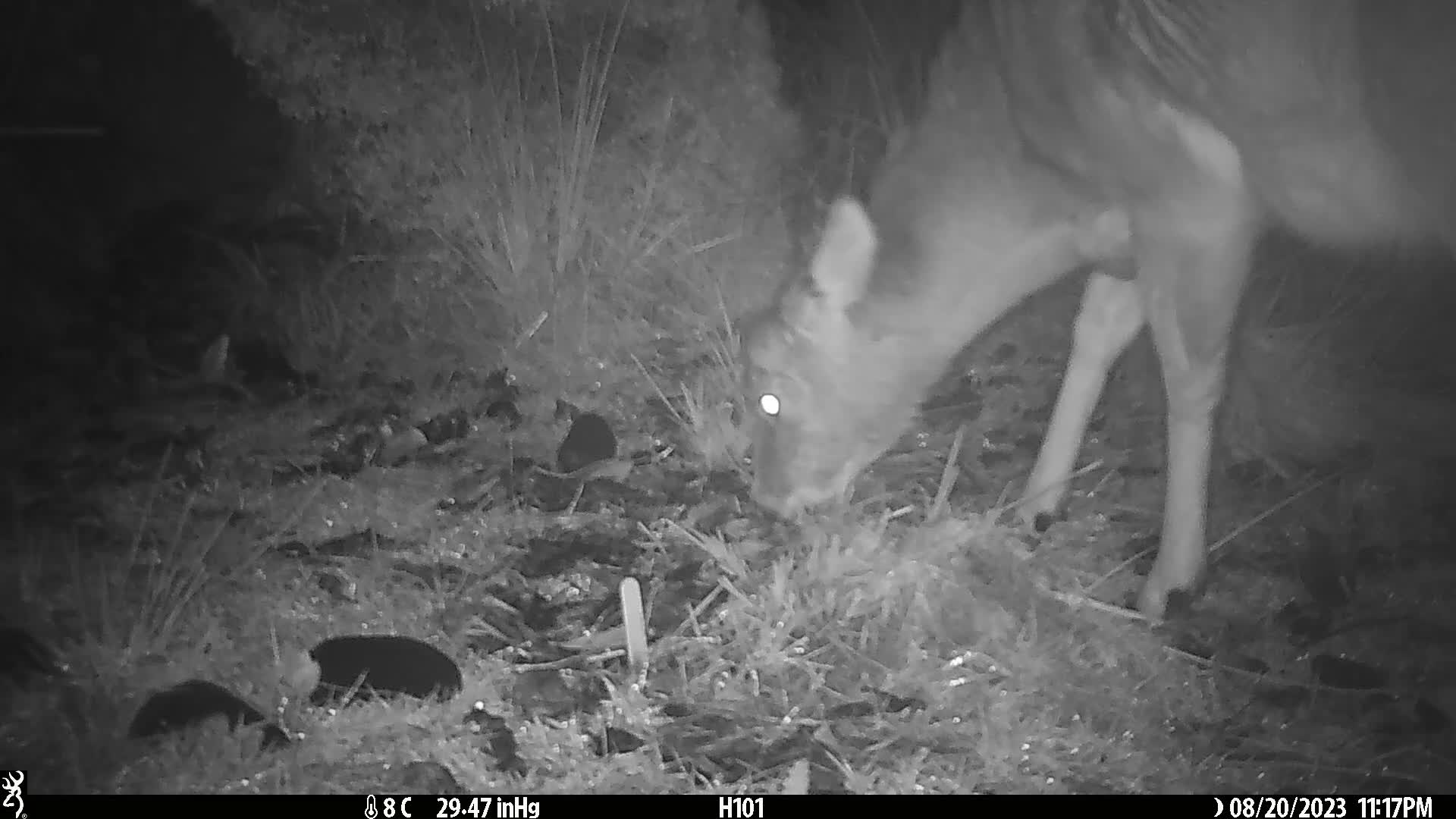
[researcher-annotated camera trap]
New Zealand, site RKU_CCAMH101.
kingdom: Animalia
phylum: Chordata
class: Mammalia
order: Artiodactyla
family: Cervidae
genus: Odocoileus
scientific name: Odocoileus virginianus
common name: white-tailed deer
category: white tailed deer